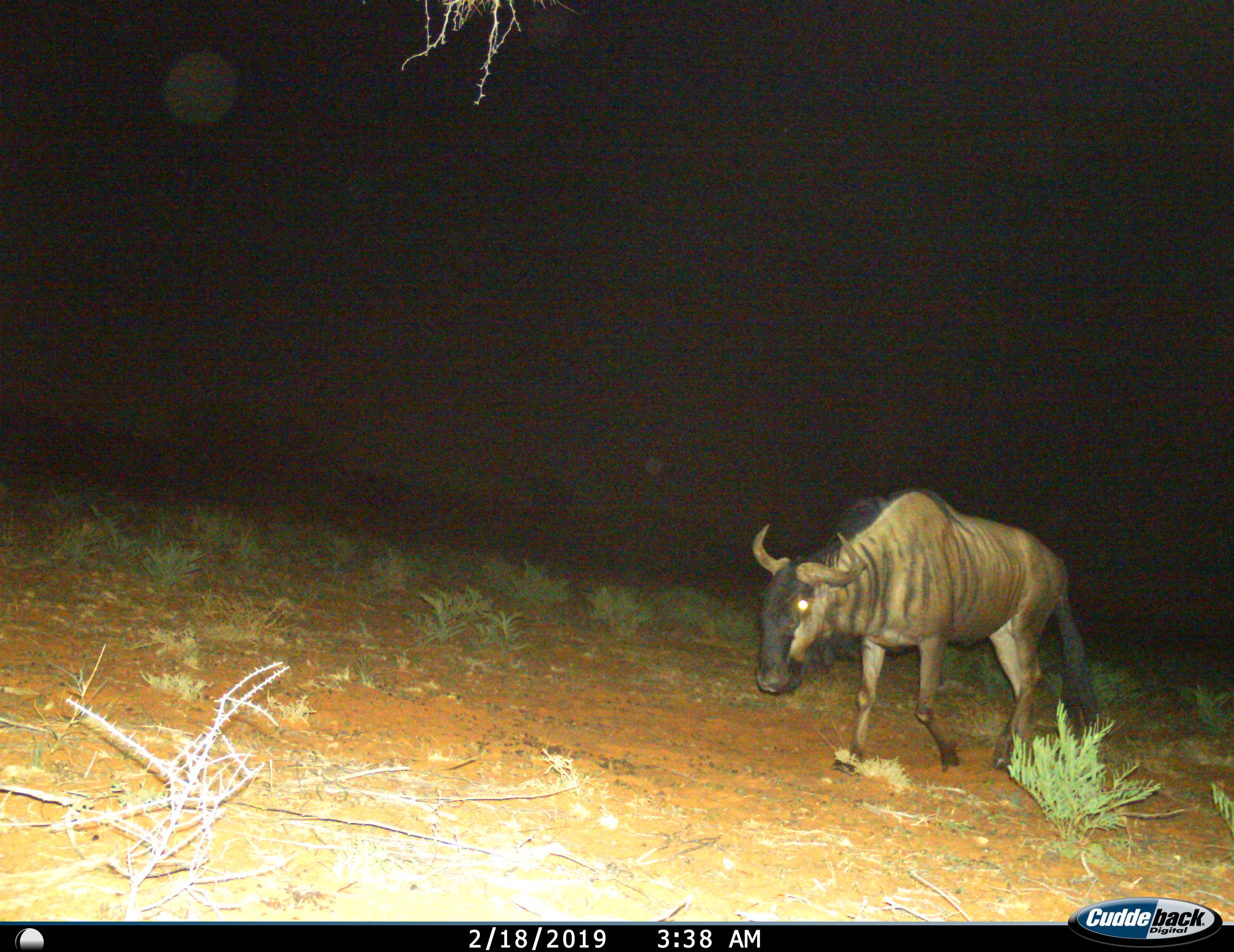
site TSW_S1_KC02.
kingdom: Animalia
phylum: Chordata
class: Mammalia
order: Artiodactyla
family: Bovidae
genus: Connochaetes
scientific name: Connochaetes taurinus taurinus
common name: blue wildebeest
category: wildebeestblue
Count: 1.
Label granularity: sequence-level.